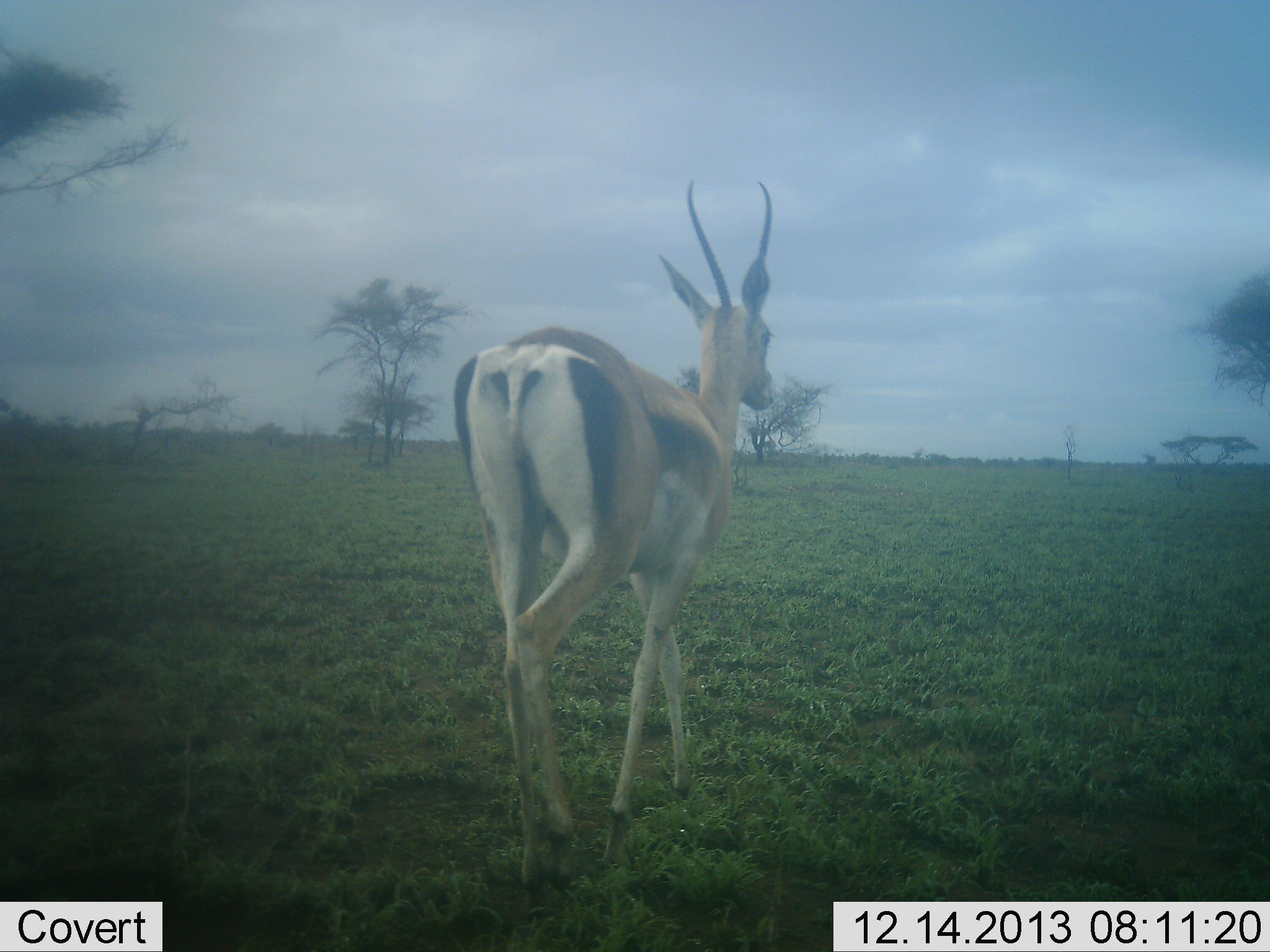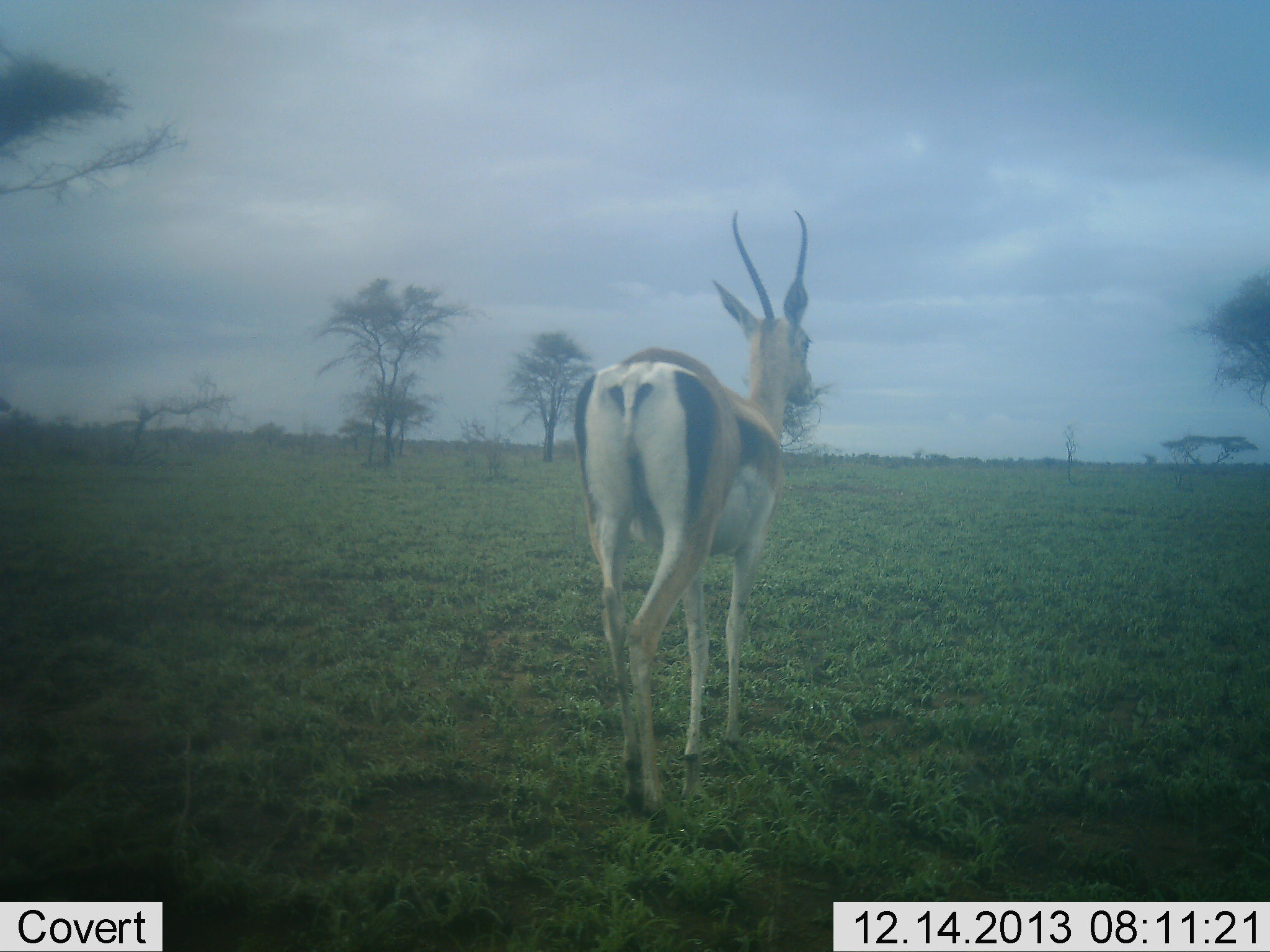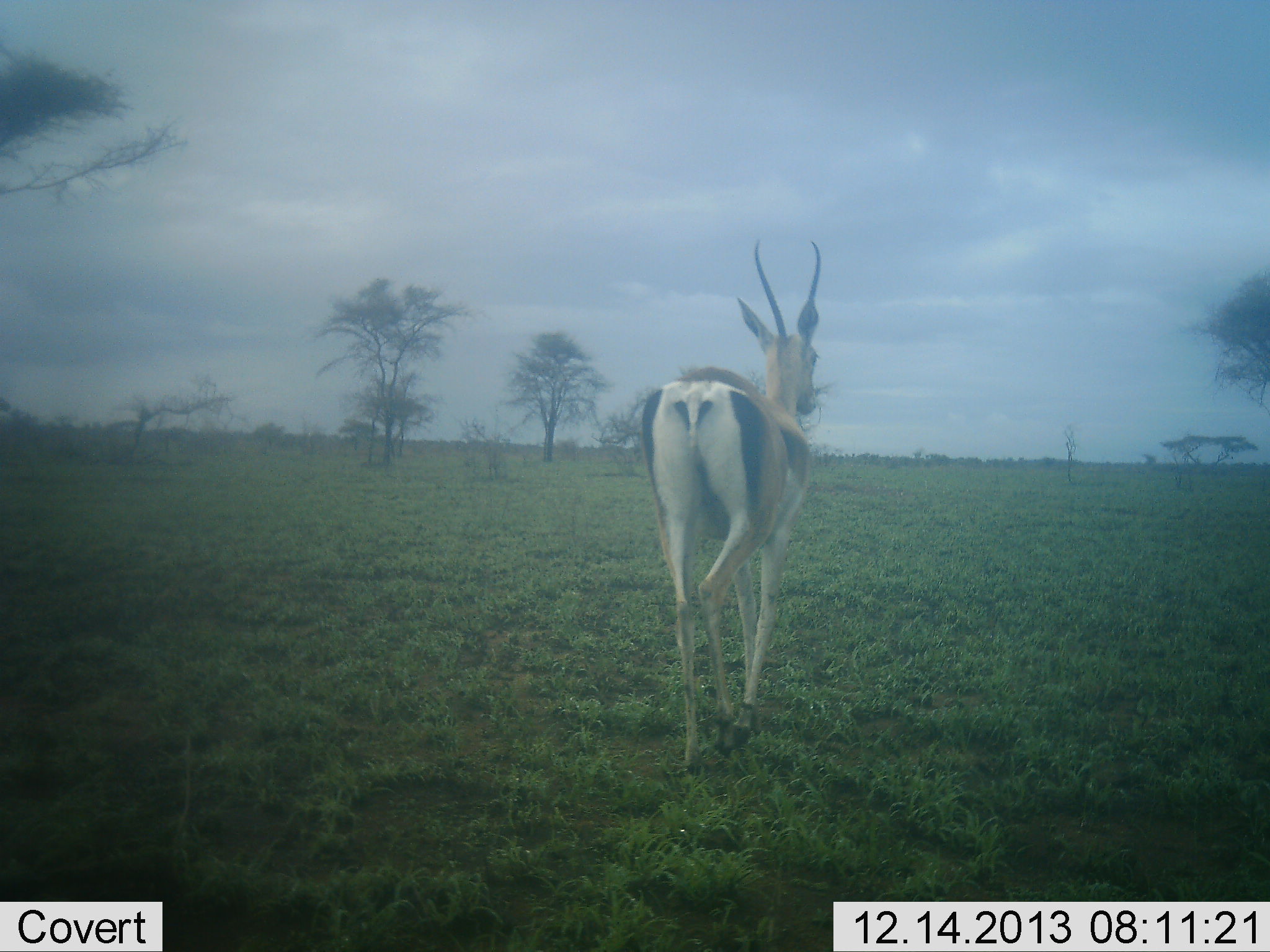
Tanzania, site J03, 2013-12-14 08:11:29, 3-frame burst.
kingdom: Animalia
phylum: Chordata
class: Mammalia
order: Artiodactyla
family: Bovidae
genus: Nanger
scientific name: Nanger granti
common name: grant's gazelle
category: gazellegrants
Gazellegrants (grant's gazelle) (Nanger granti), count 1. Behavior (volunteer vote fractions): standing 10%, resting 0%, moving 87%, interacting 0%. Young present (vote fraction): 0%. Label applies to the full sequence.